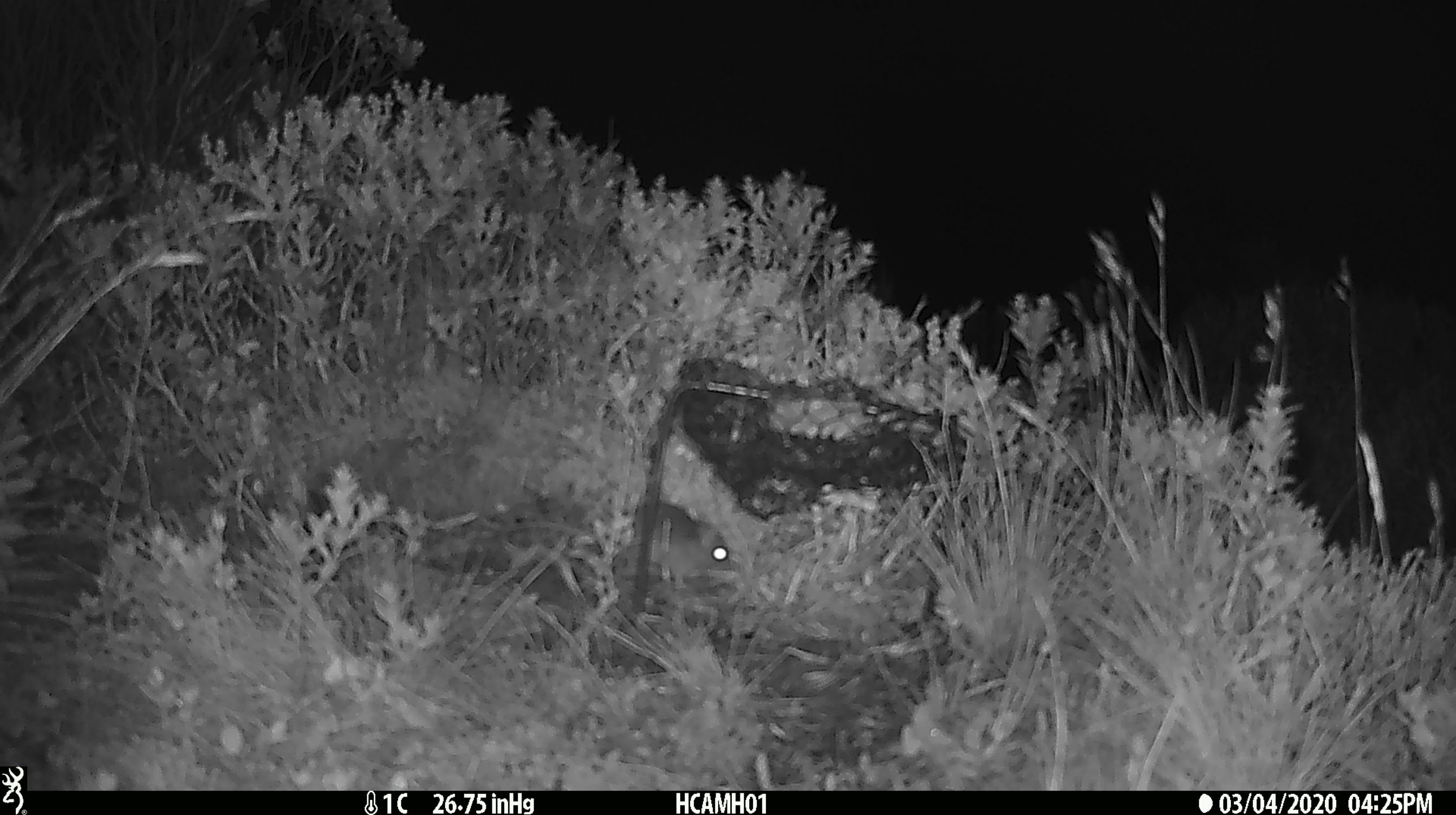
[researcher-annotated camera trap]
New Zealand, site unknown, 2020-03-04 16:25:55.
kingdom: Animalia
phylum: Chordata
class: Mammalia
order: Rodentia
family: Muridae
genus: Mus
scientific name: Mus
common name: mouse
Mouse (Mus).